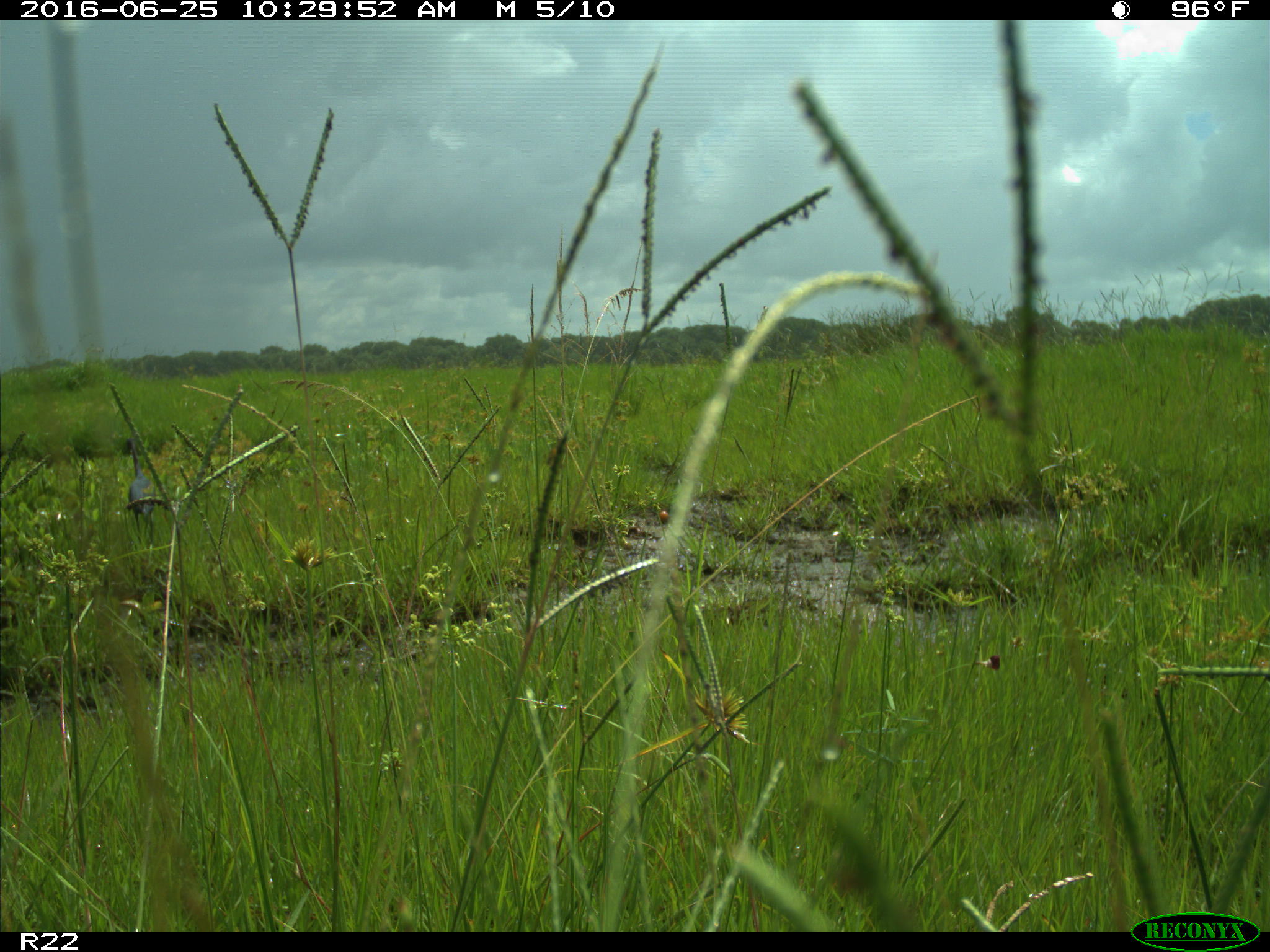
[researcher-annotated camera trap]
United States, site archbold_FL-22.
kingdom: Animalia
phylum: Chordata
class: Aves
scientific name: Aves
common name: birds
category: unidentified bird